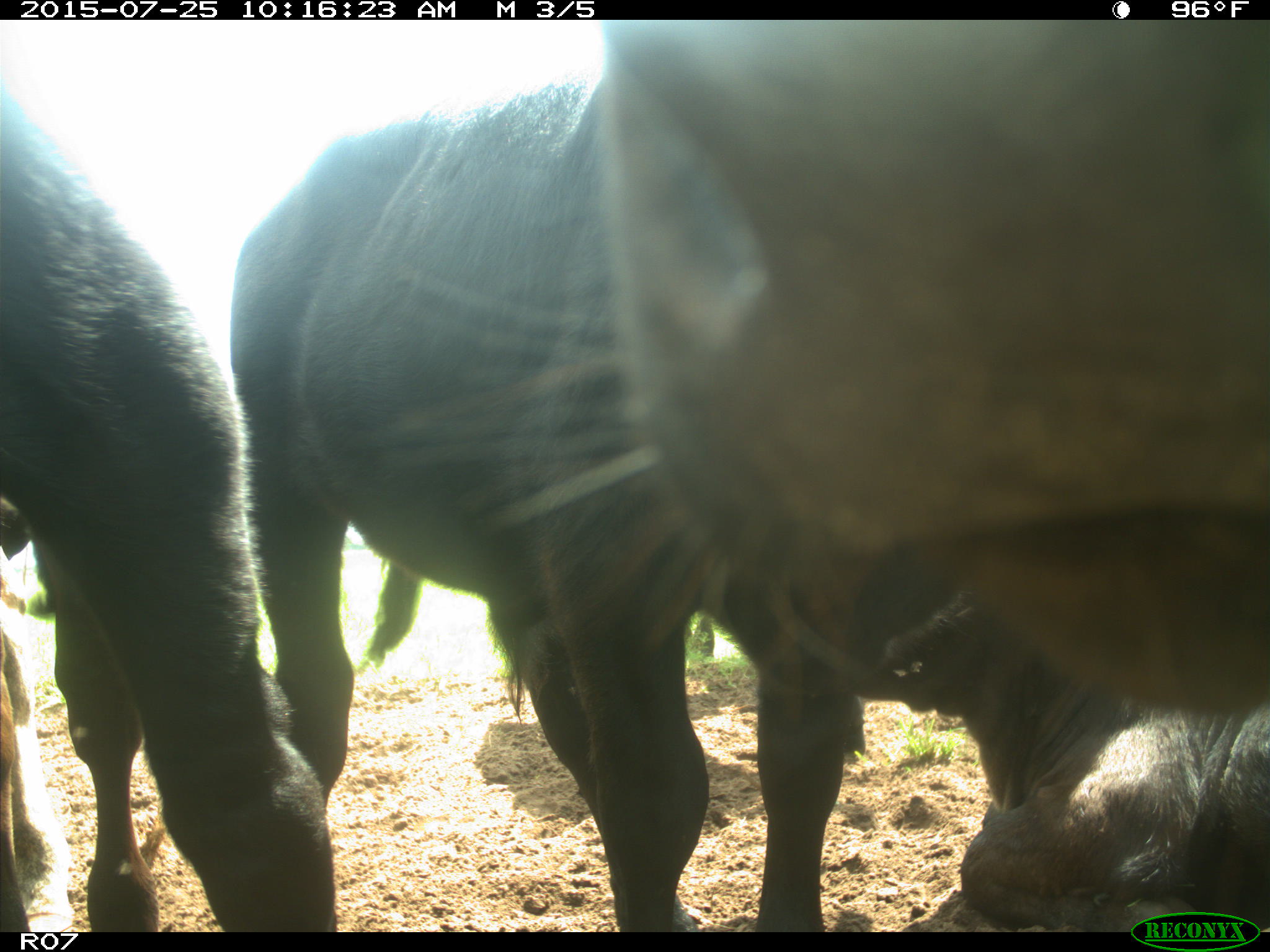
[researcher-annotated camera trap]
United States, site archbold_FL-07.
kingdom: Animalia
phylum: Chordata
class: Mammalia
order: Artiodactyla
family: Bovidae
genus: Bos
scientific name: Bos taurus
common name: domestic cow